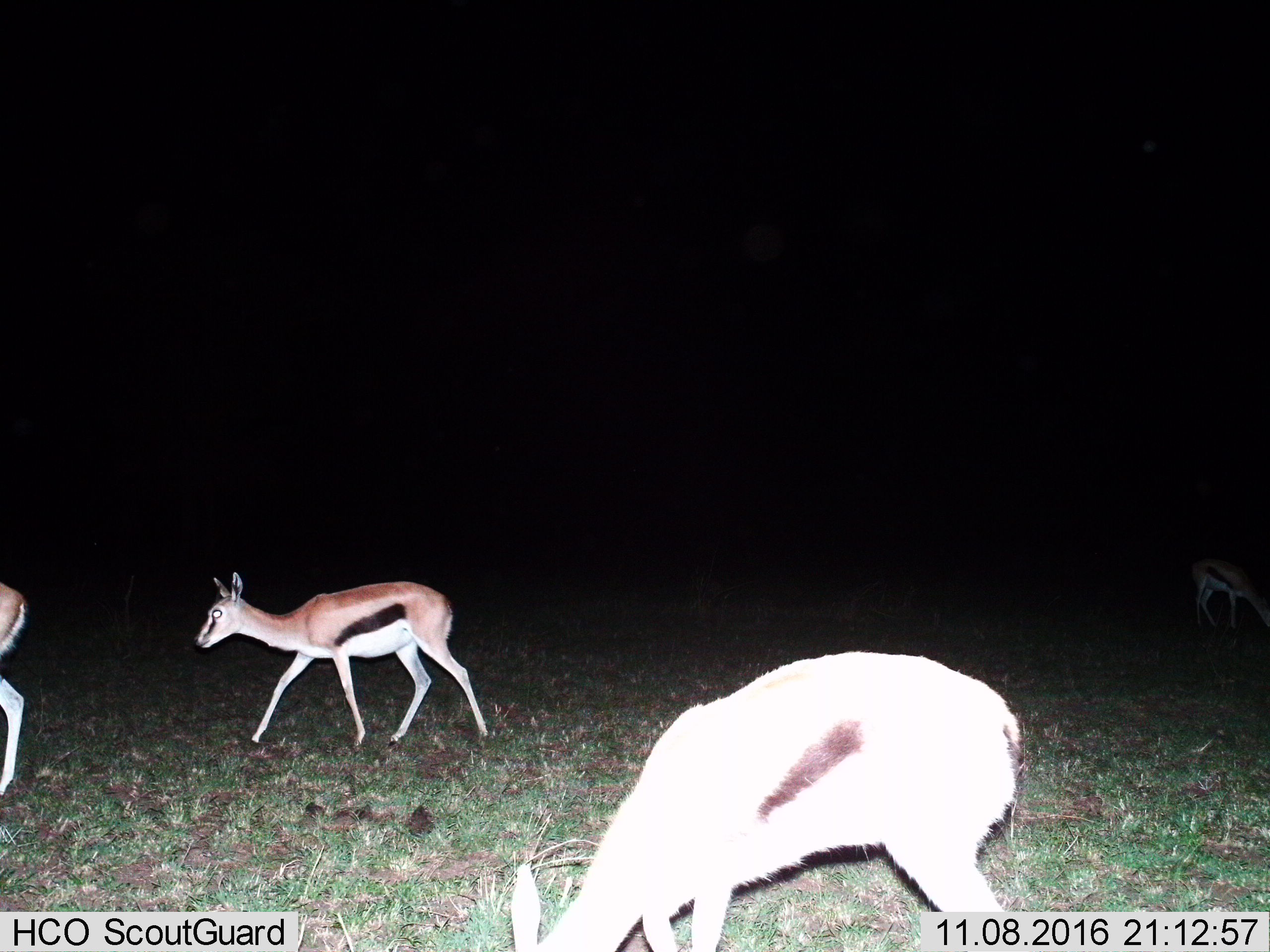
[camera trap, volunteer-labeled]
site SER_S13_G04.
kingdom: Animalia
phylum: Chordata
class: Mammalia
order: Artiodactyla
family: Bovidae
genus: Eudorcas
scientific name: Eudorcas thomsonii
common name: thomson's gazelle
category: gazellethomsons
Gazellethomsons (thomson's gazelle) (Eudorcas thomsonii), count 4. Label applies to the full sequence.